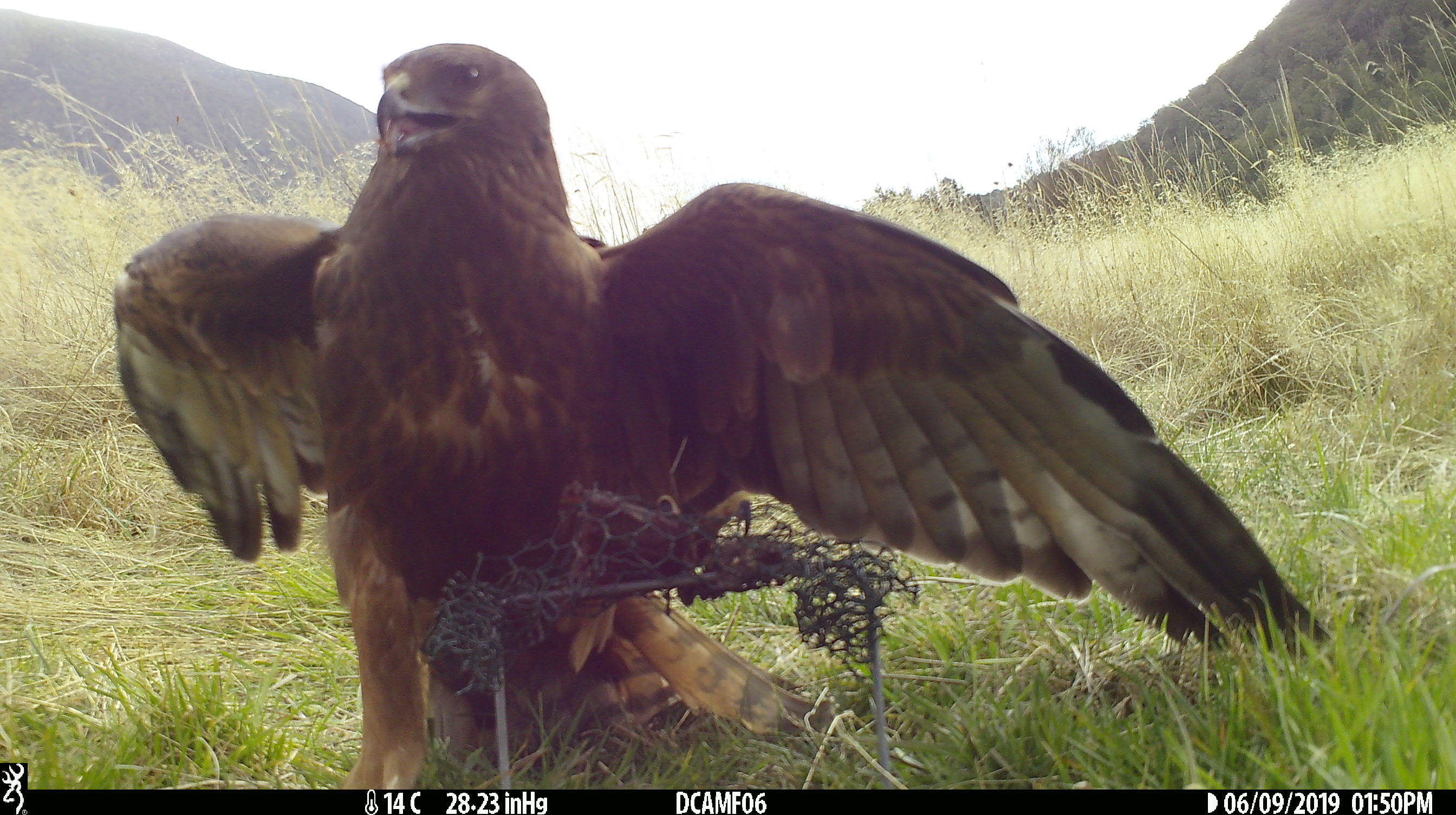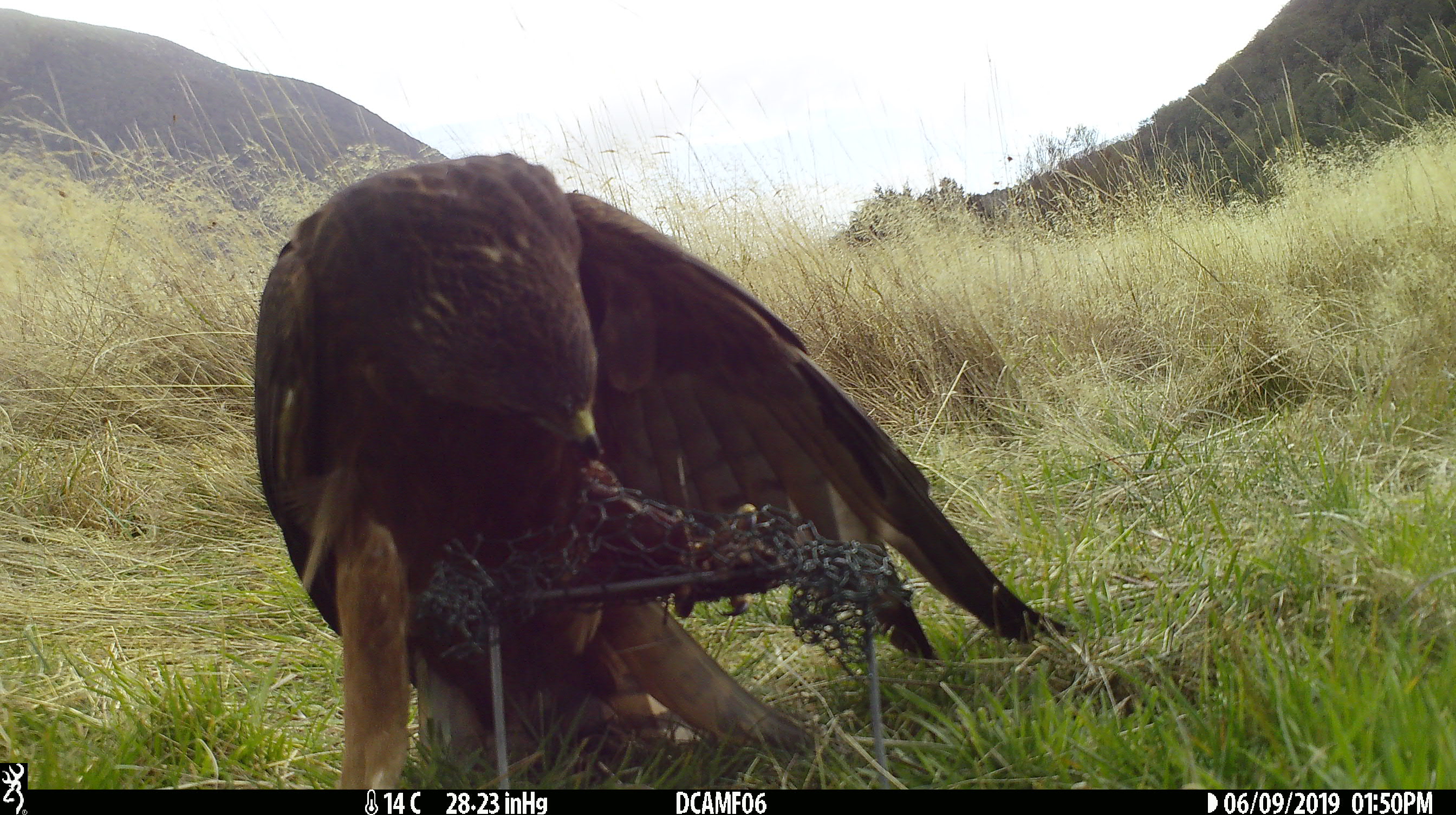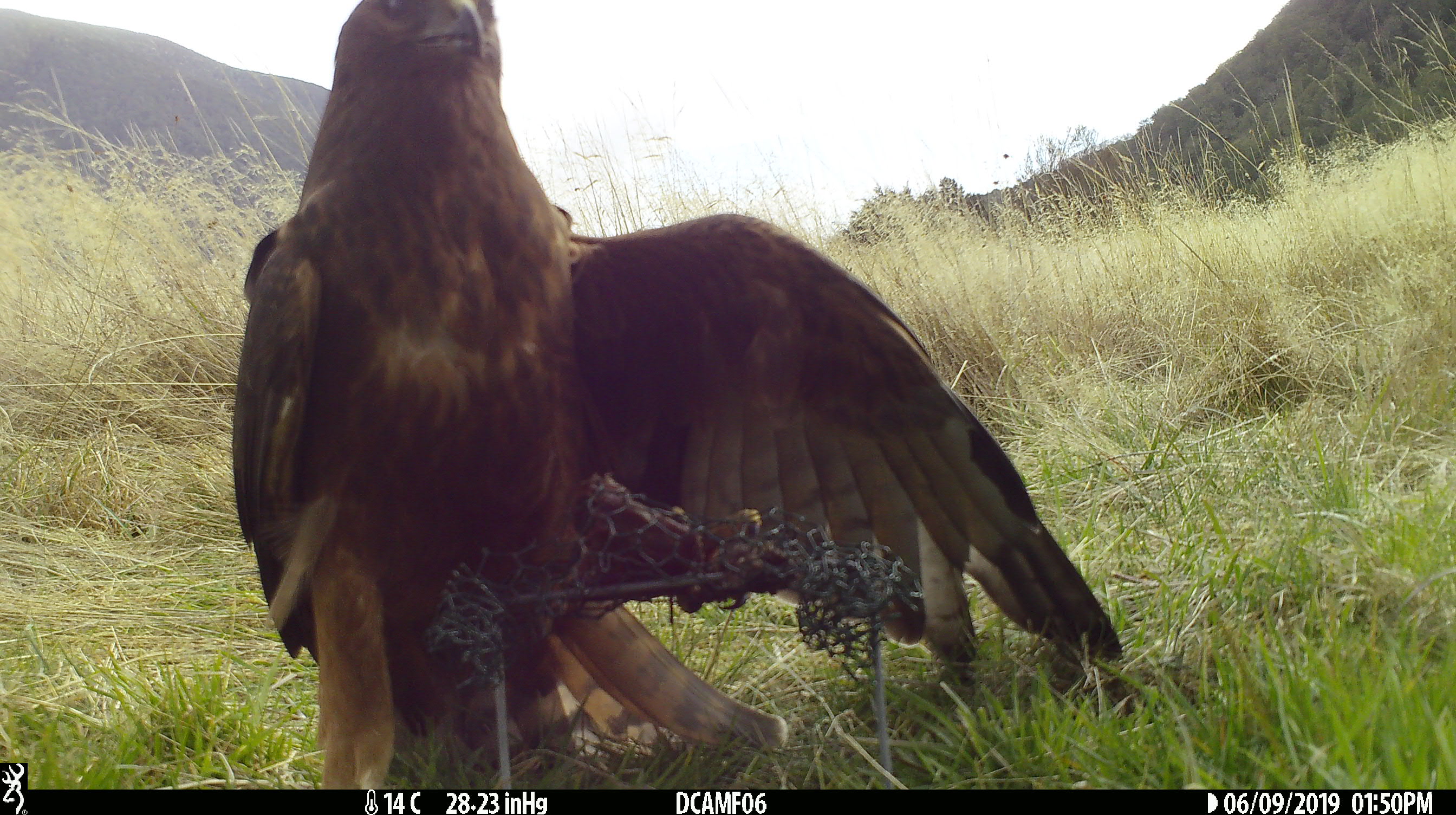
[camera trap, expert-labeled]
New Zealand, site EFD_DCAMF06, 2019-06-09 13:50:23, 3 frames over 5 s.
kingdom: Animalia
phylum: Chordata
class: Aves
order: Accipitriformes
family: Accipitridae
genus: Circus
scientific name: Circus approximans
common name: swamp harrier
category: harrier